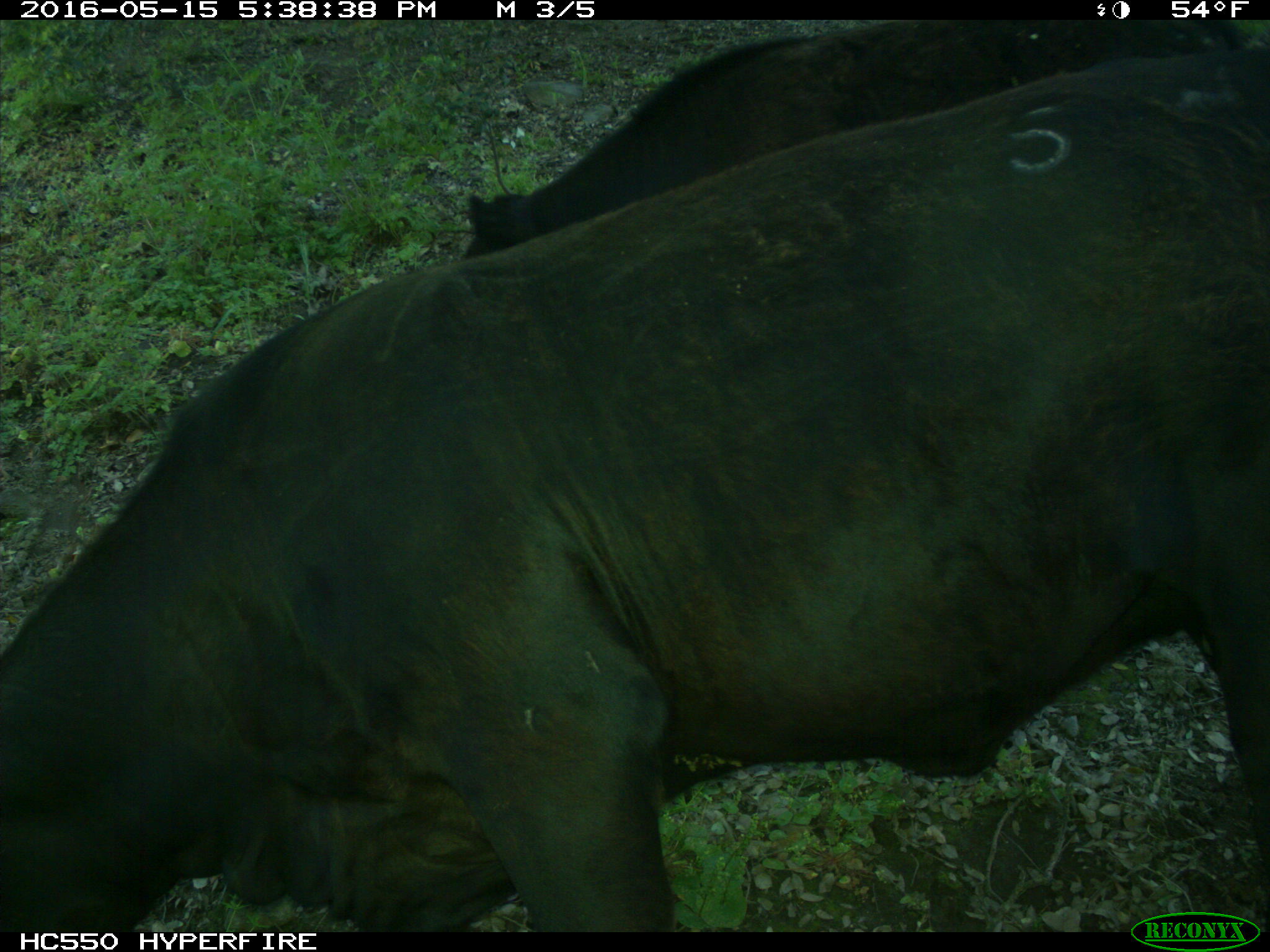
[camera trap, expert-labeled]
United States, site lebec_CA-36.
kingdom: Animalia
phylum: Chordata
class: Mammalia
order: Artiodactyla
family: Bovidae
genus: Bos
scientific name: Bos taurus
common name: domestic cow